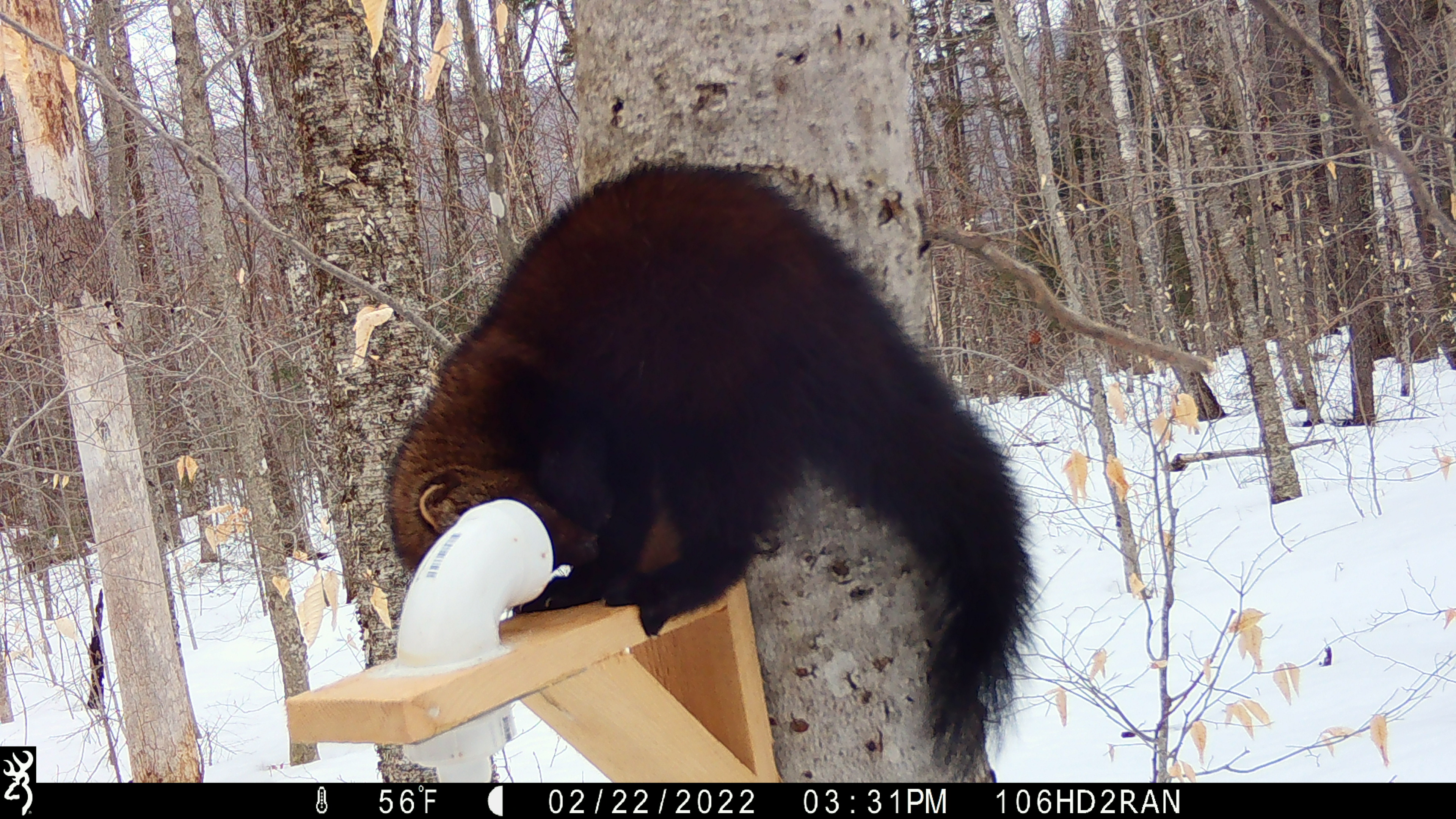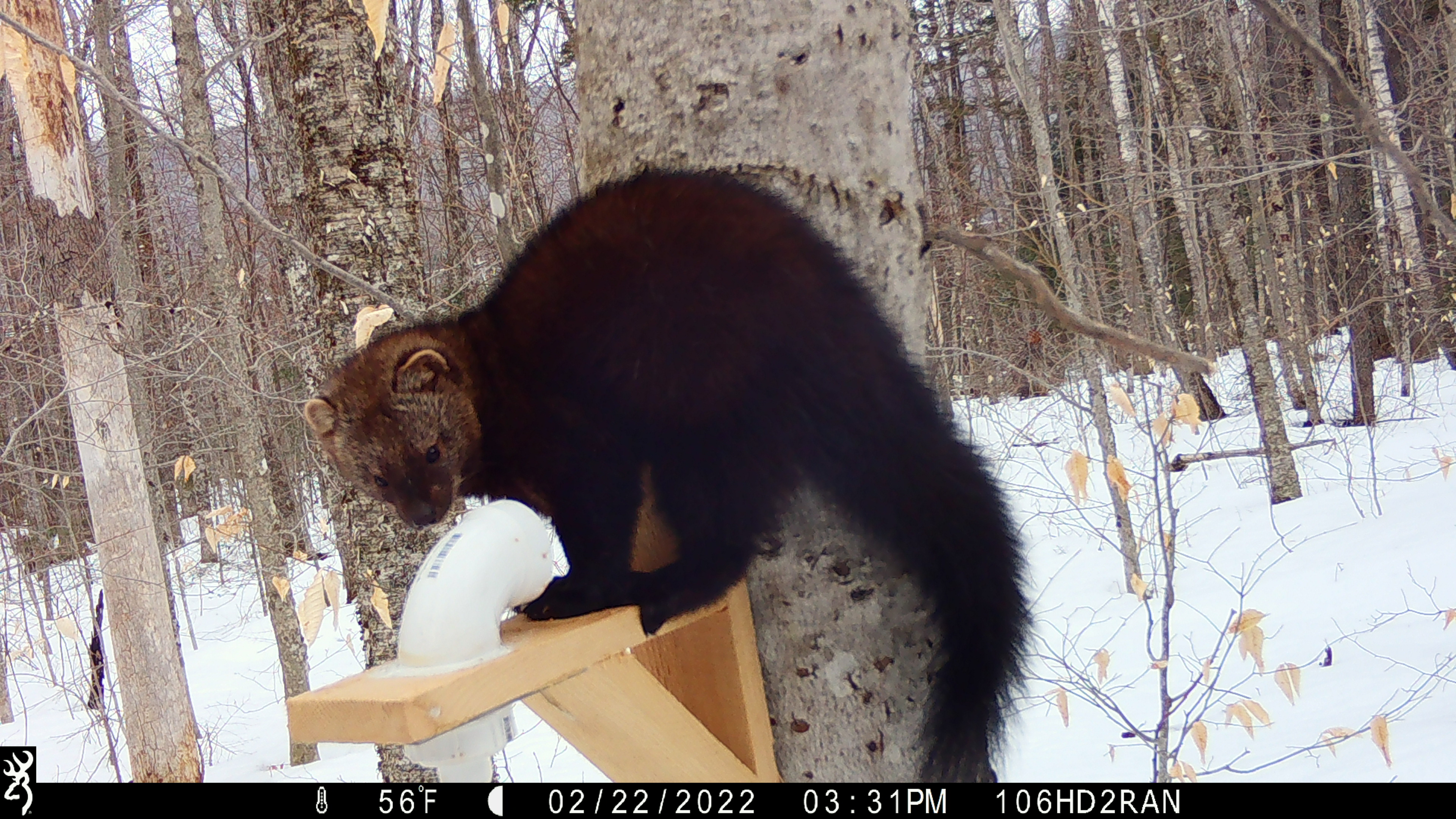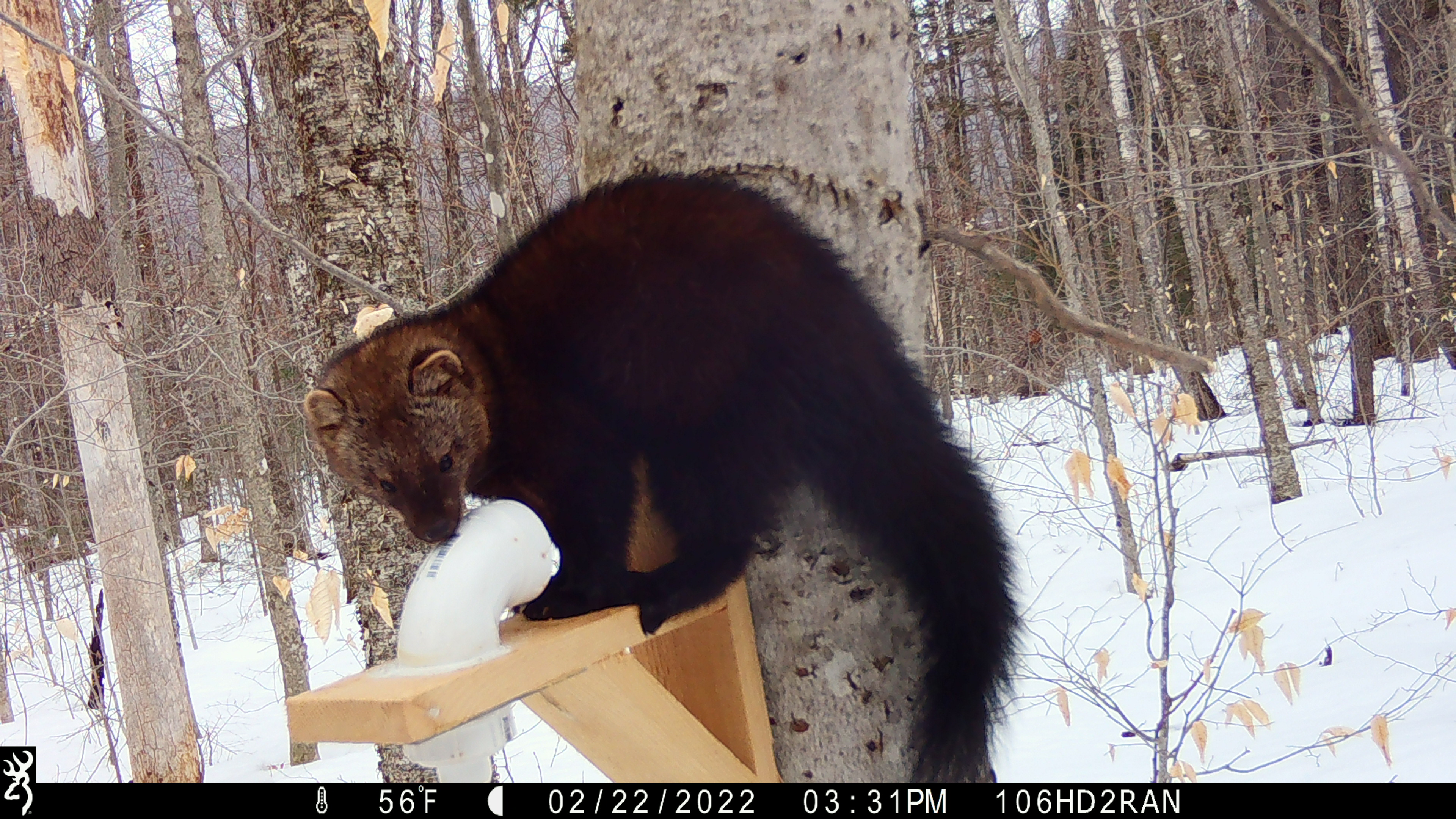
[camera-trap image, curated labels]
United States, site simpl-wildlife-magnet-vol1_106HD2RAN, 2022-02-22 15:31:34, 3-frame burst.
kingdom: Animalia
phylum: Chordata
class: Mammalia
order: Carnivora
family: Mustelidae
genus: Pekania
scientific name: Pekania pennanti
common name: fisher